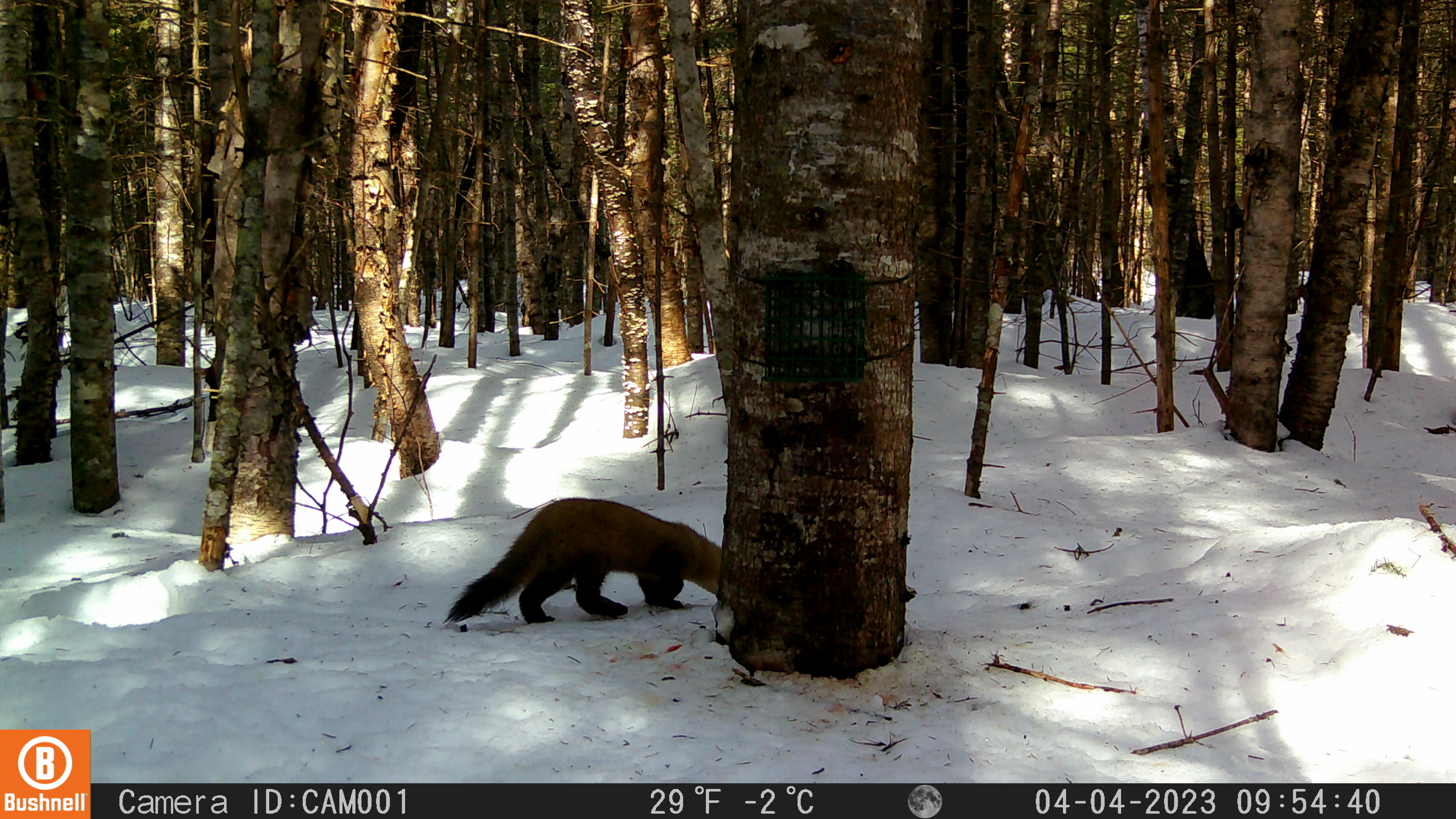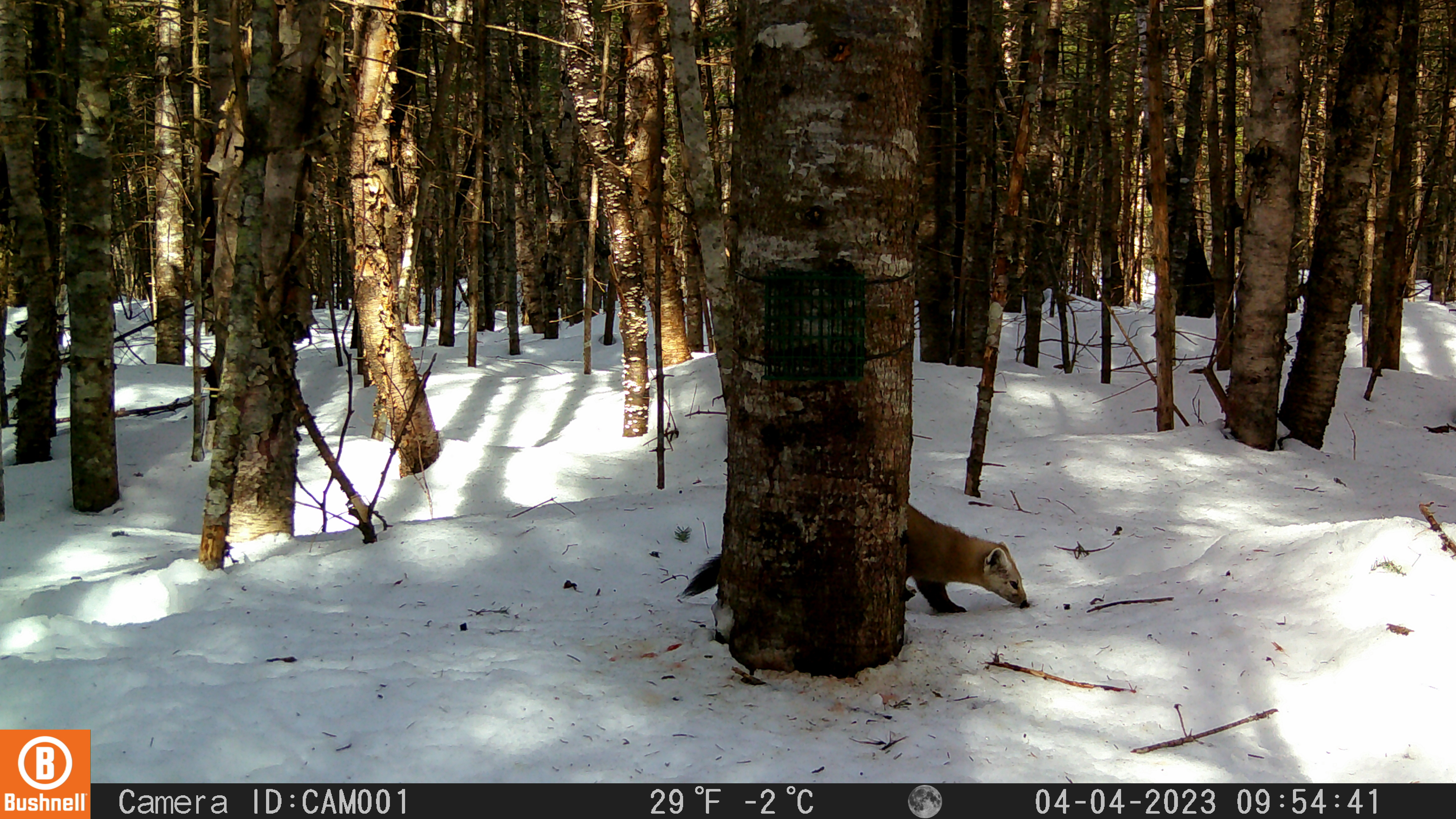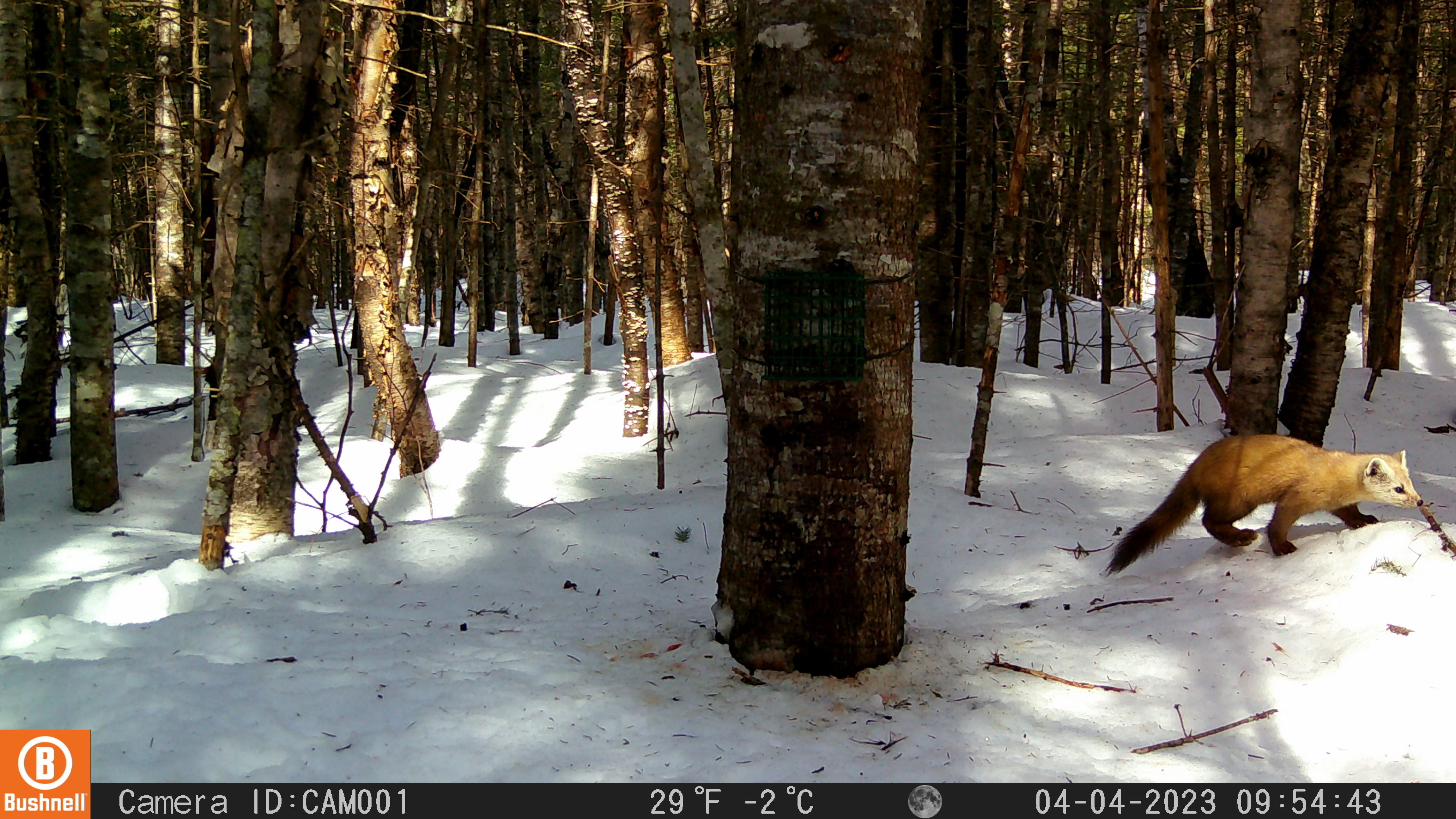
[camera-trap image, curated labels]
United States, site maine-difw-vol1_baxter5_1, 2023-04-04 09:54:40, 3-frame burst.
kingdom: Animalia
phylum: Chordata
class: Mammalia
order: Carnivora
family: Mustelidae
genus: Martes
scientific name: Martes americana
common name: american marten